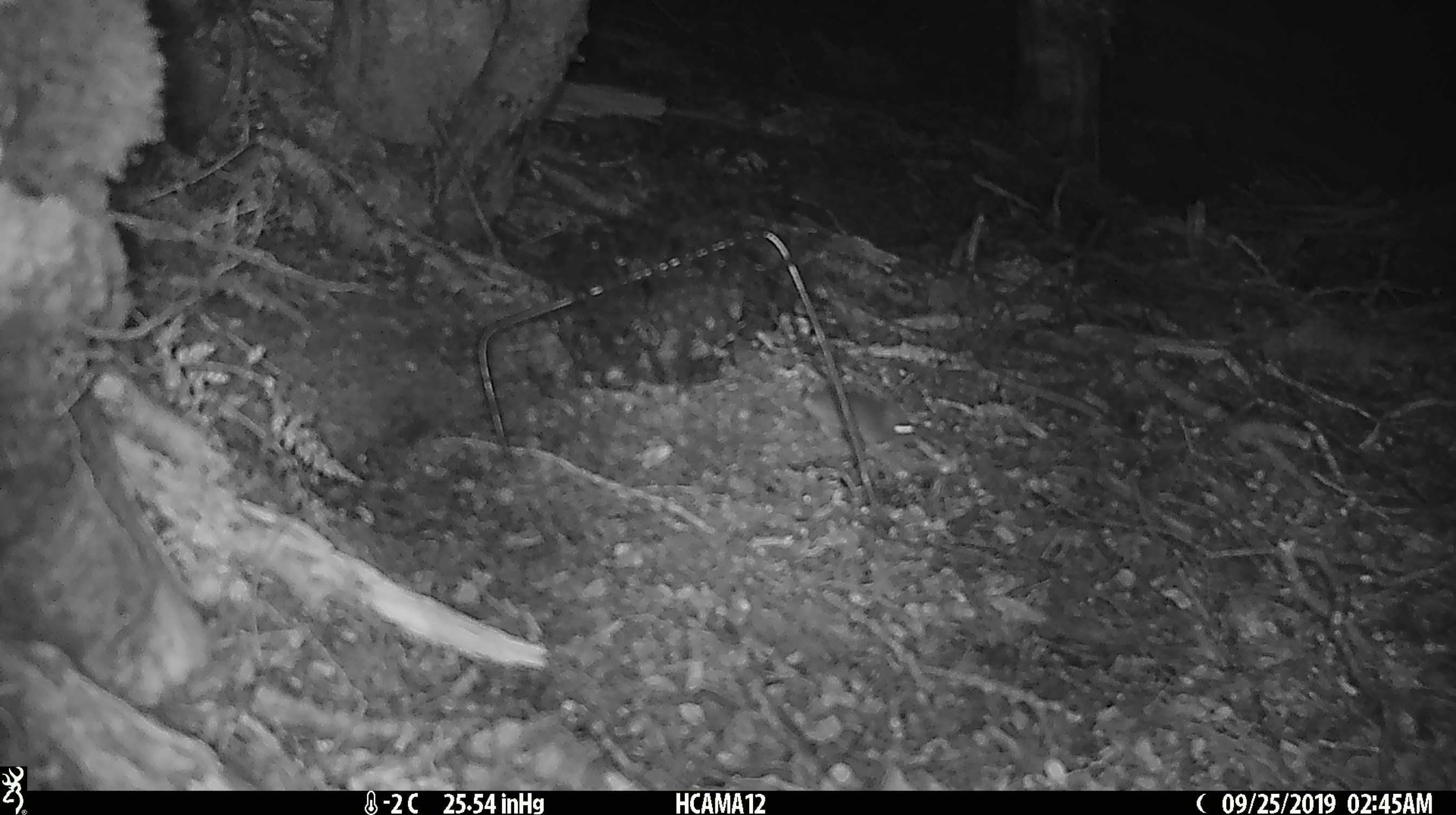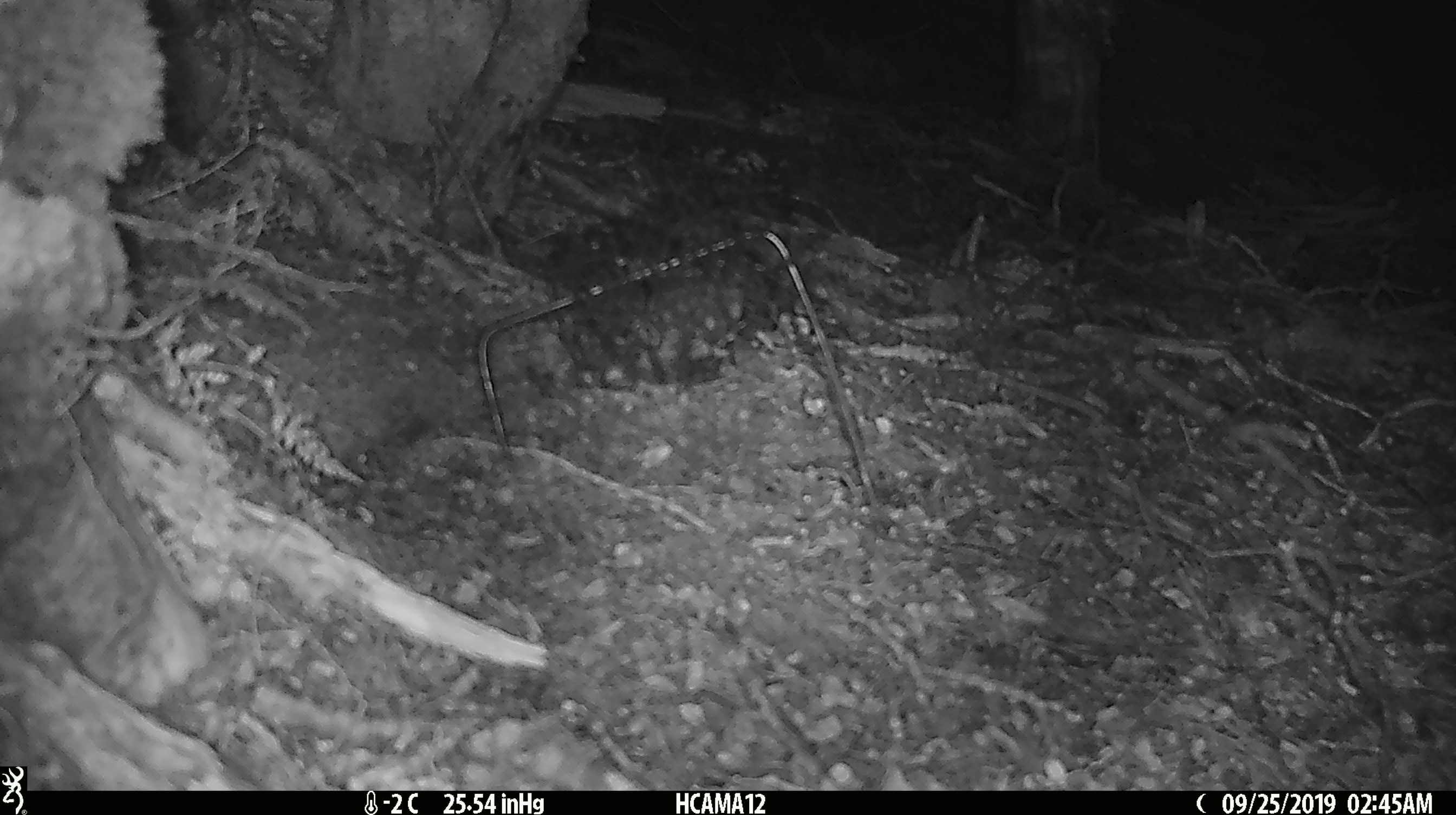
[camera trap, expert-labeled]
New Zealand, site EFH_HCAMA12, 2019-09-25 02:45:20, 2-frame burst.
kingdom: Animalia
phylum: Chordata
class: Mammalia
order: Rodentia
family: Muridae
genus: Mus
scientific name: Mus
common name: mouse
Mouse (Mus).